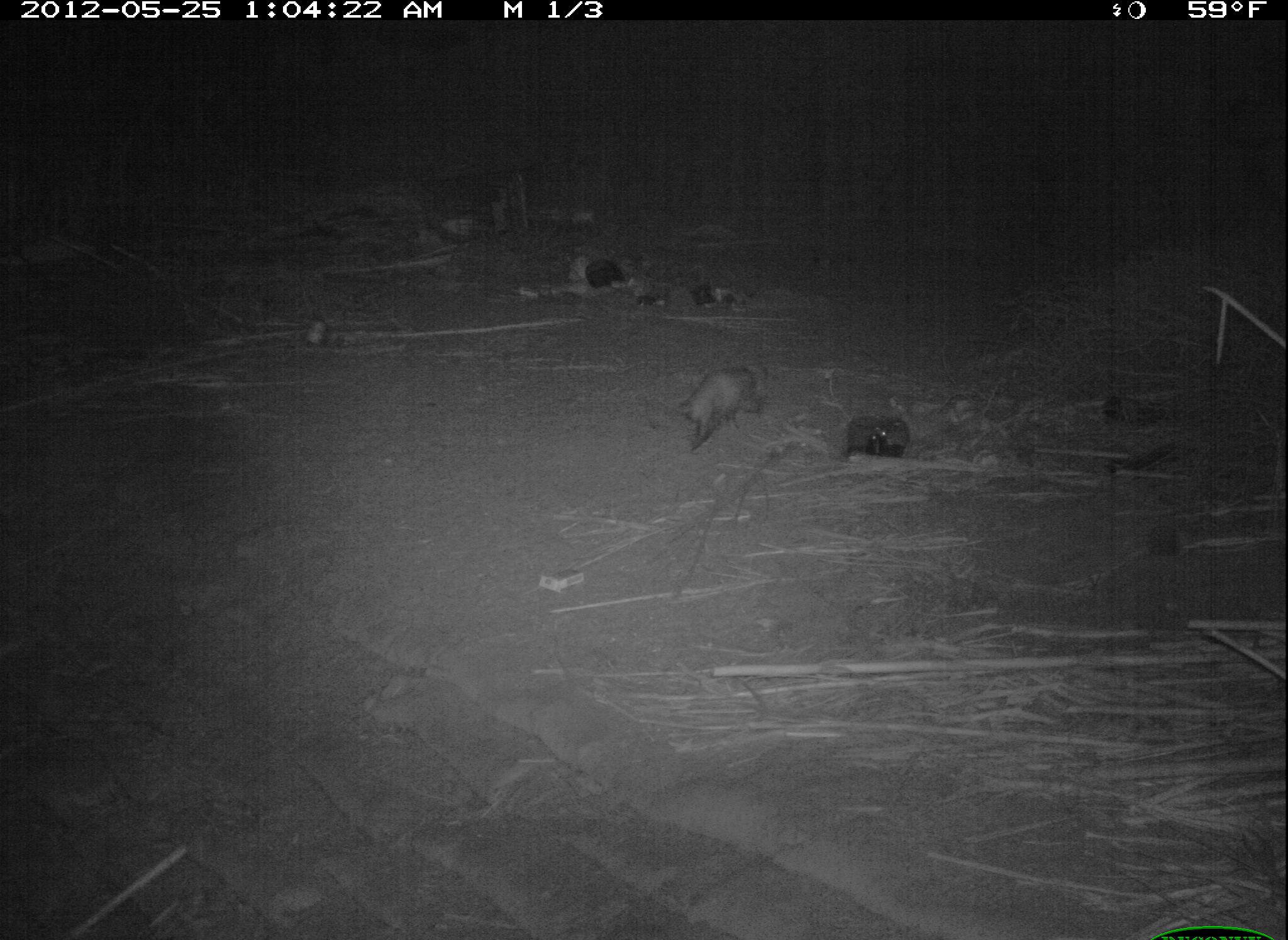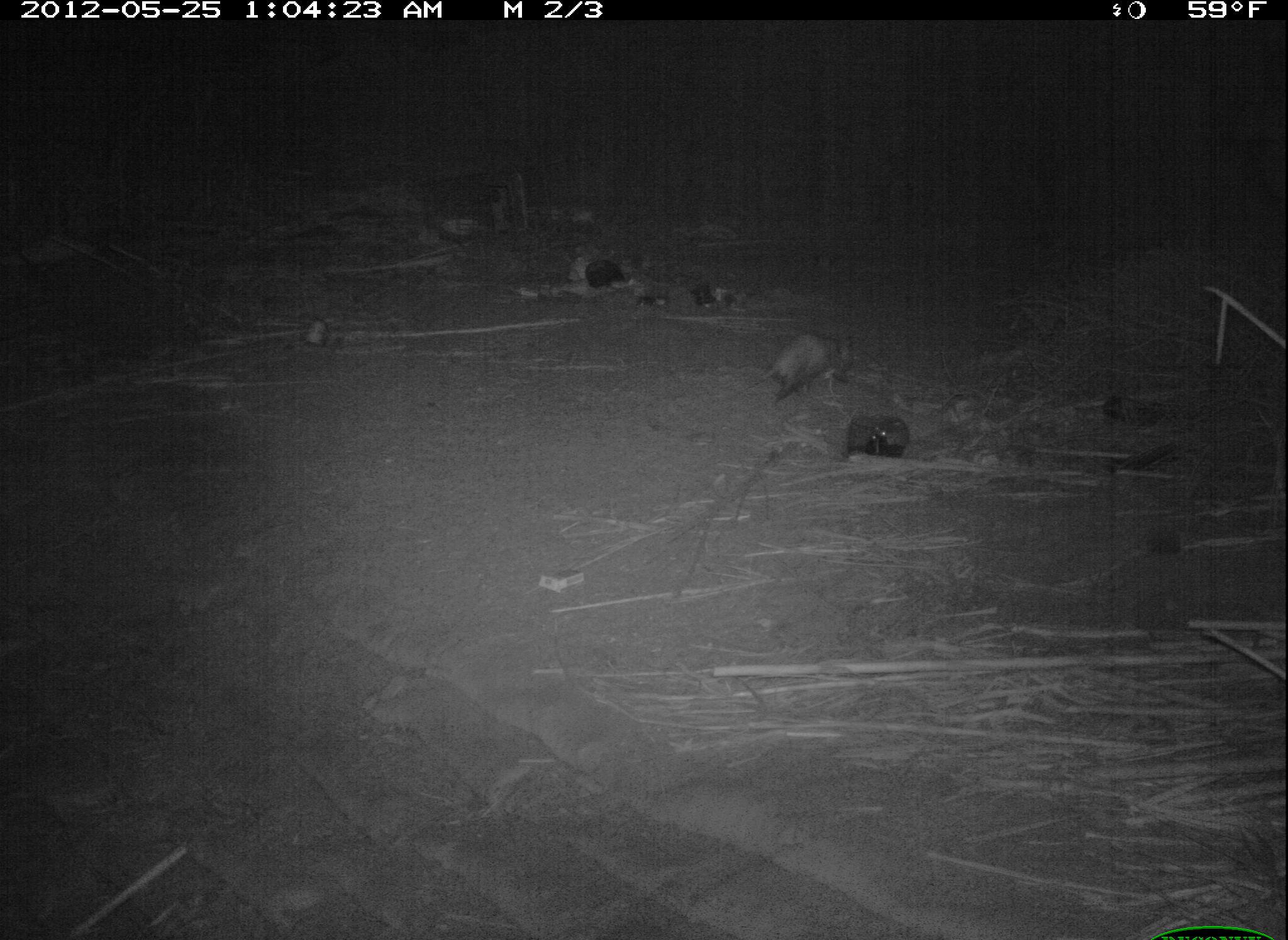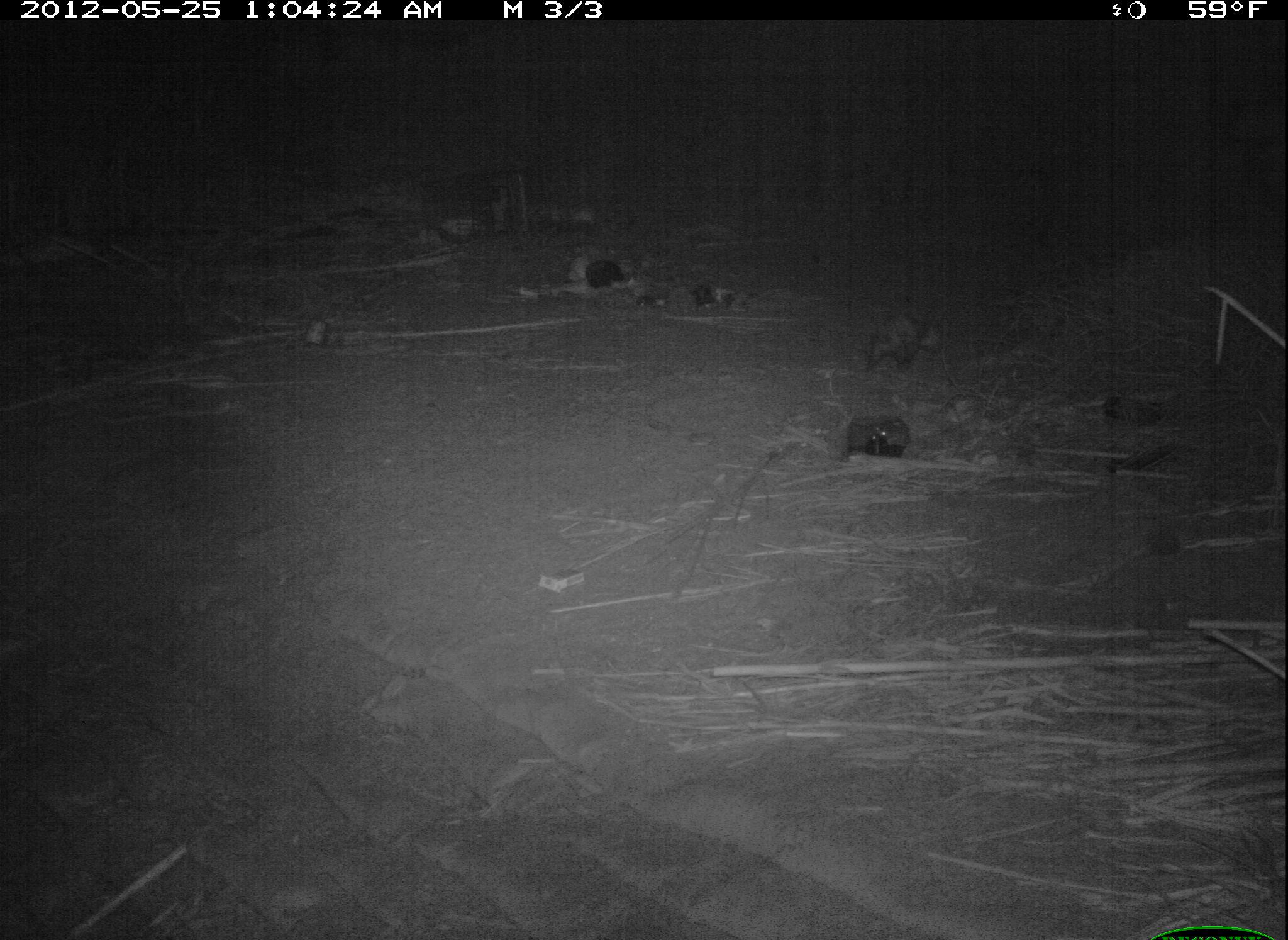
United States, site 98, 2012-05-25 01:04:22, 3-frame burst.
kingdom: Animalia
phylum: Chordata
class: Mammalia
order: Didelphimorphia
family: Didelphidae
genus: Didelphis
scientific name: Didelphis virginiana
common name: virginia opossum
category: opossum